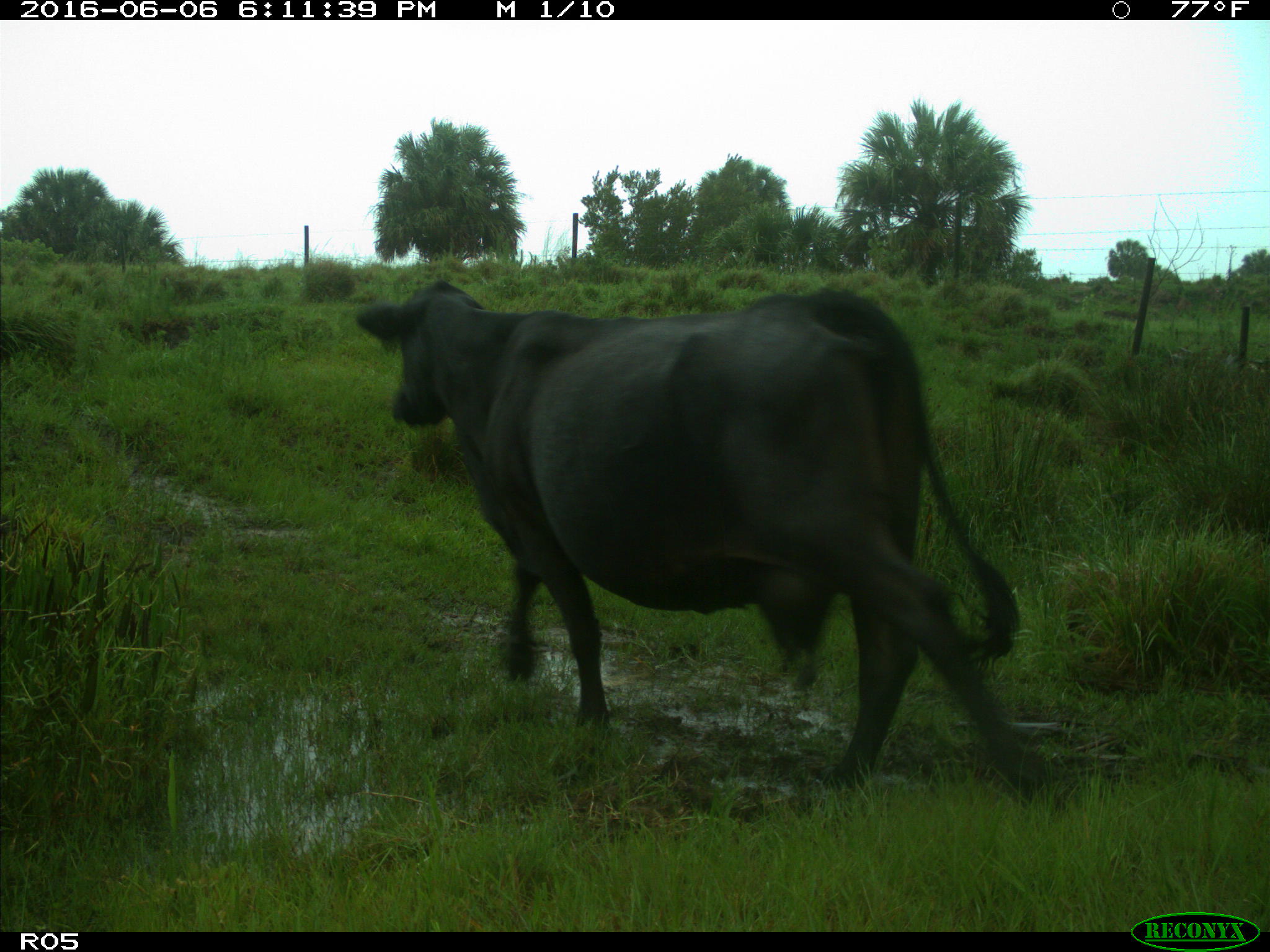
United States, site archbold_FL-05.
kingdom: Animalia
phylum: Chordata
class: Mammalia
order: Artiodactyla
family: Bovidae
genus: Bos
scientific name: Bos taurus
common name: domestic cow